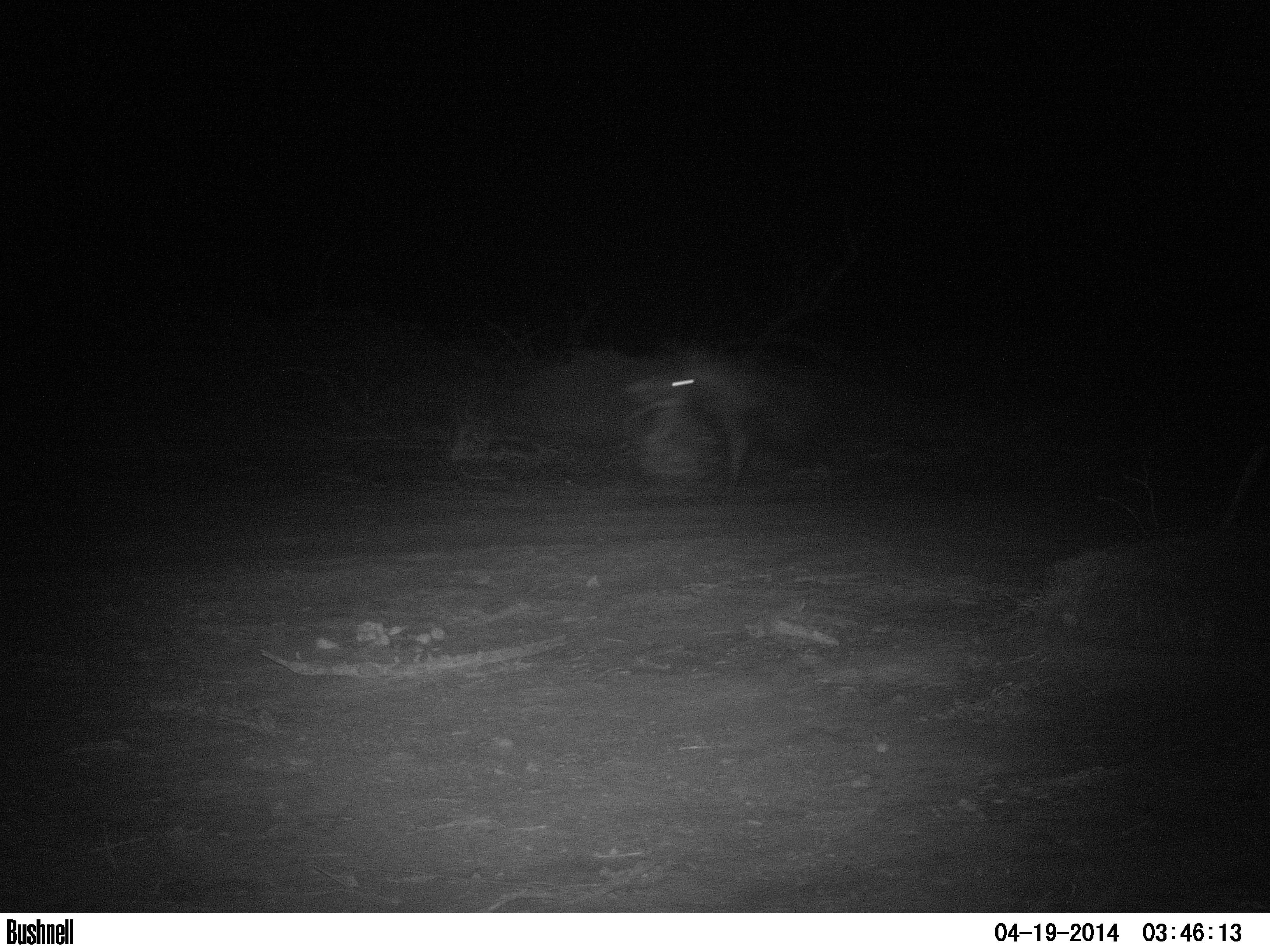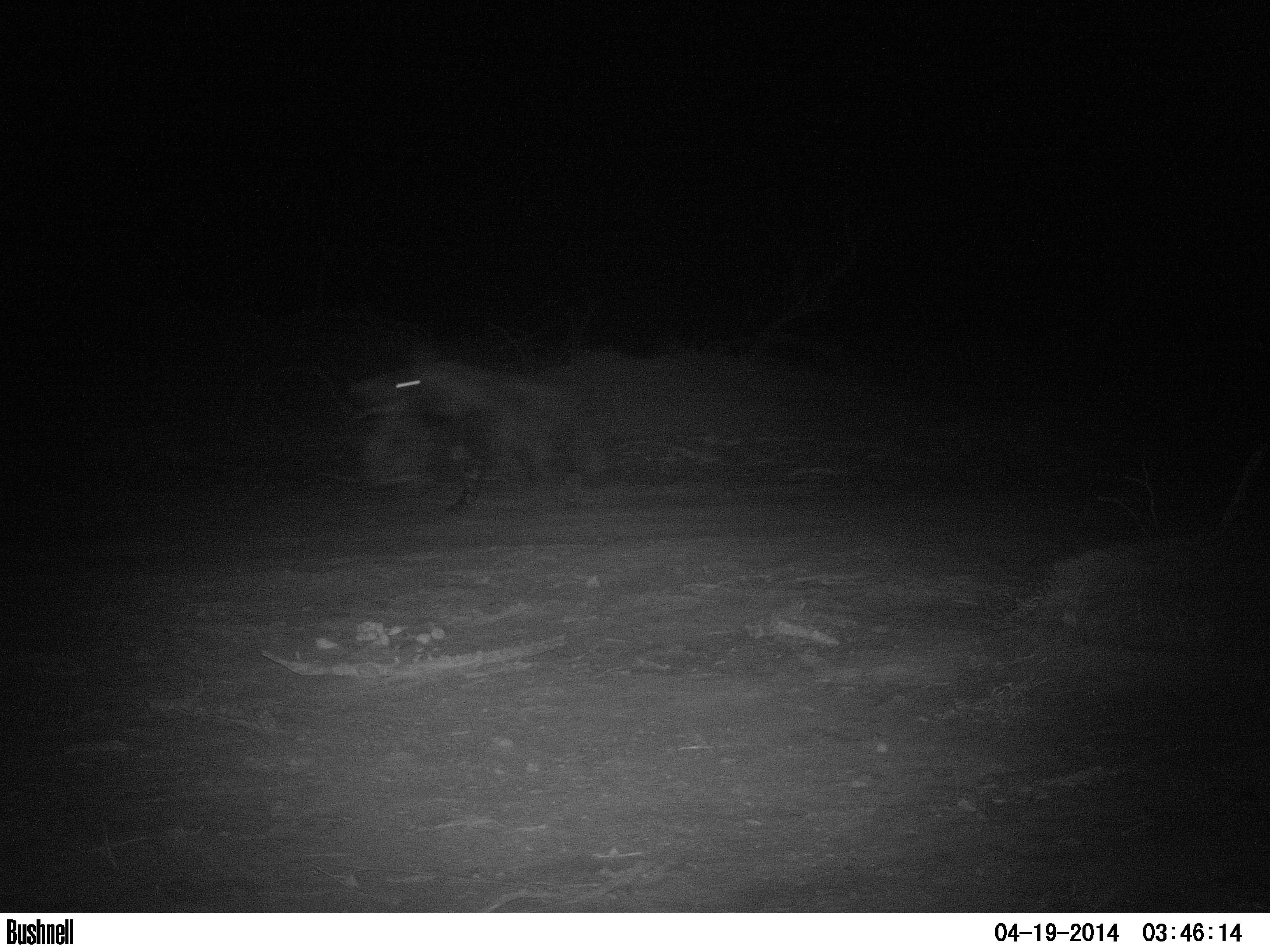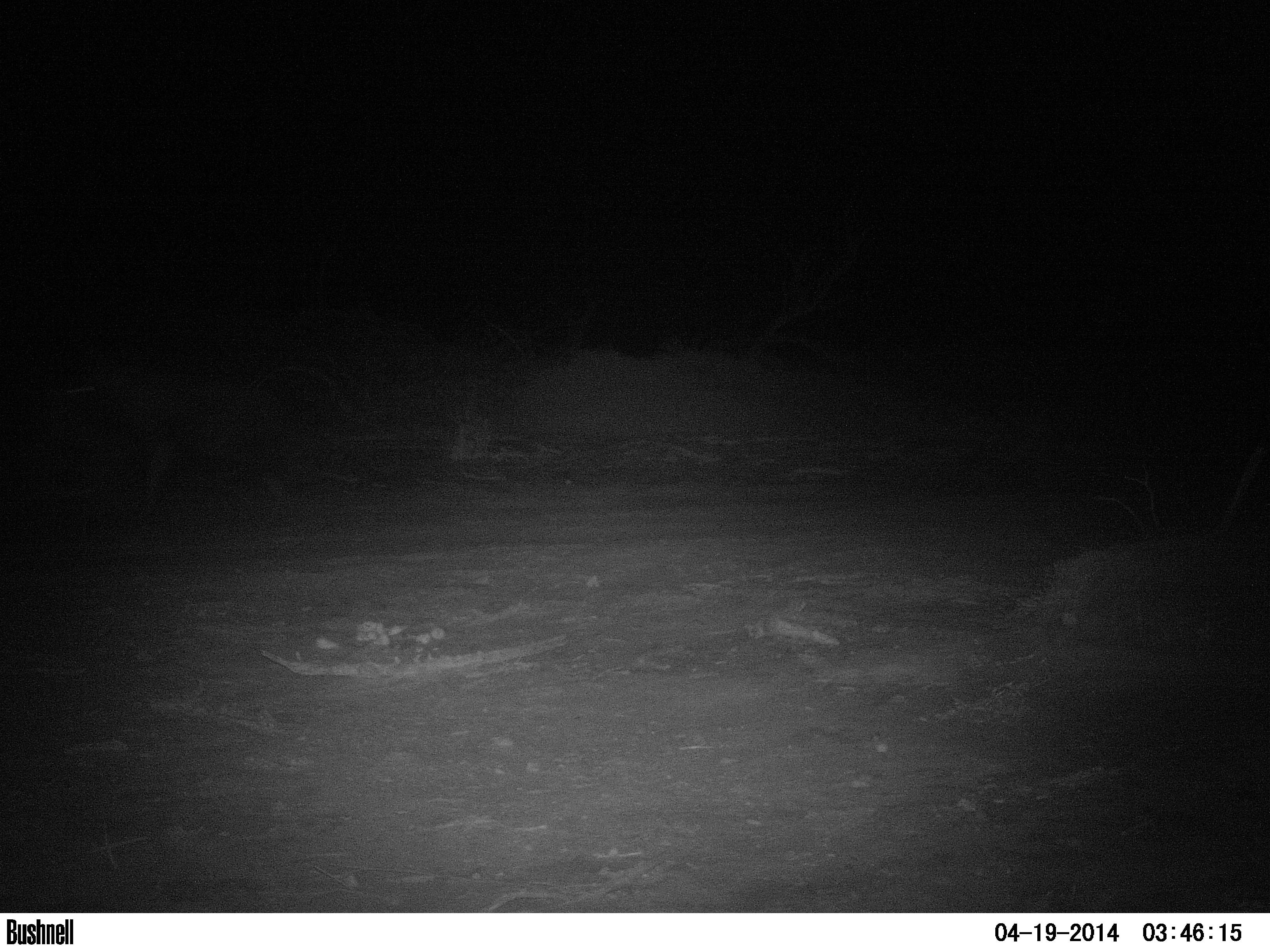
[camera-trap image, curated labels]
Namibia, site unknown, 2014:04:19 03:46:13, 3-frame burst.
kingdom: Animalia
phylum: Chordata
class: Mammalia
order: Carnivora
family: Hyaenidae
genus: Parahyaena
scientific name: Parahyaena brunnea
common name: brown hyena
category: hyaena brunnea